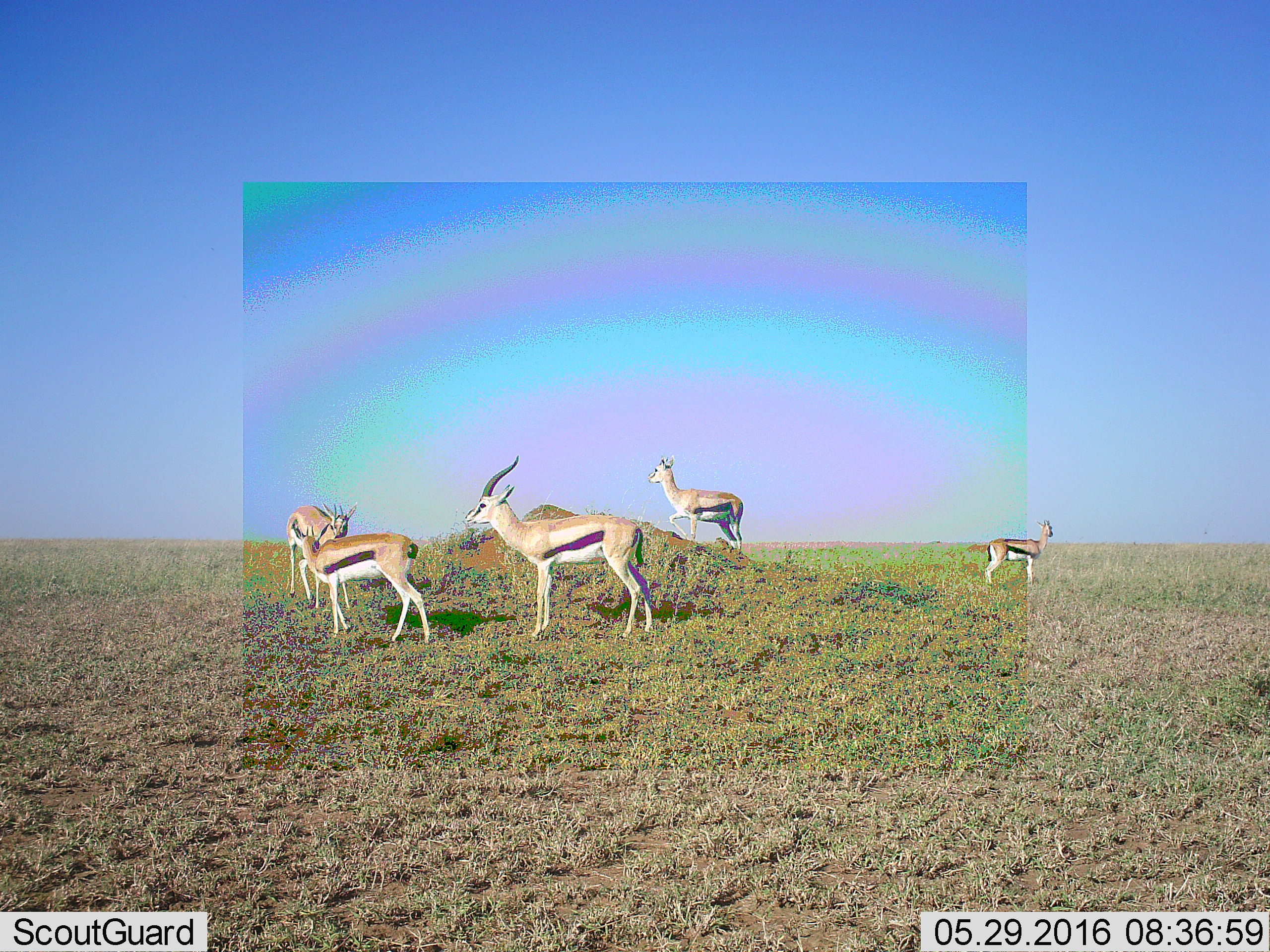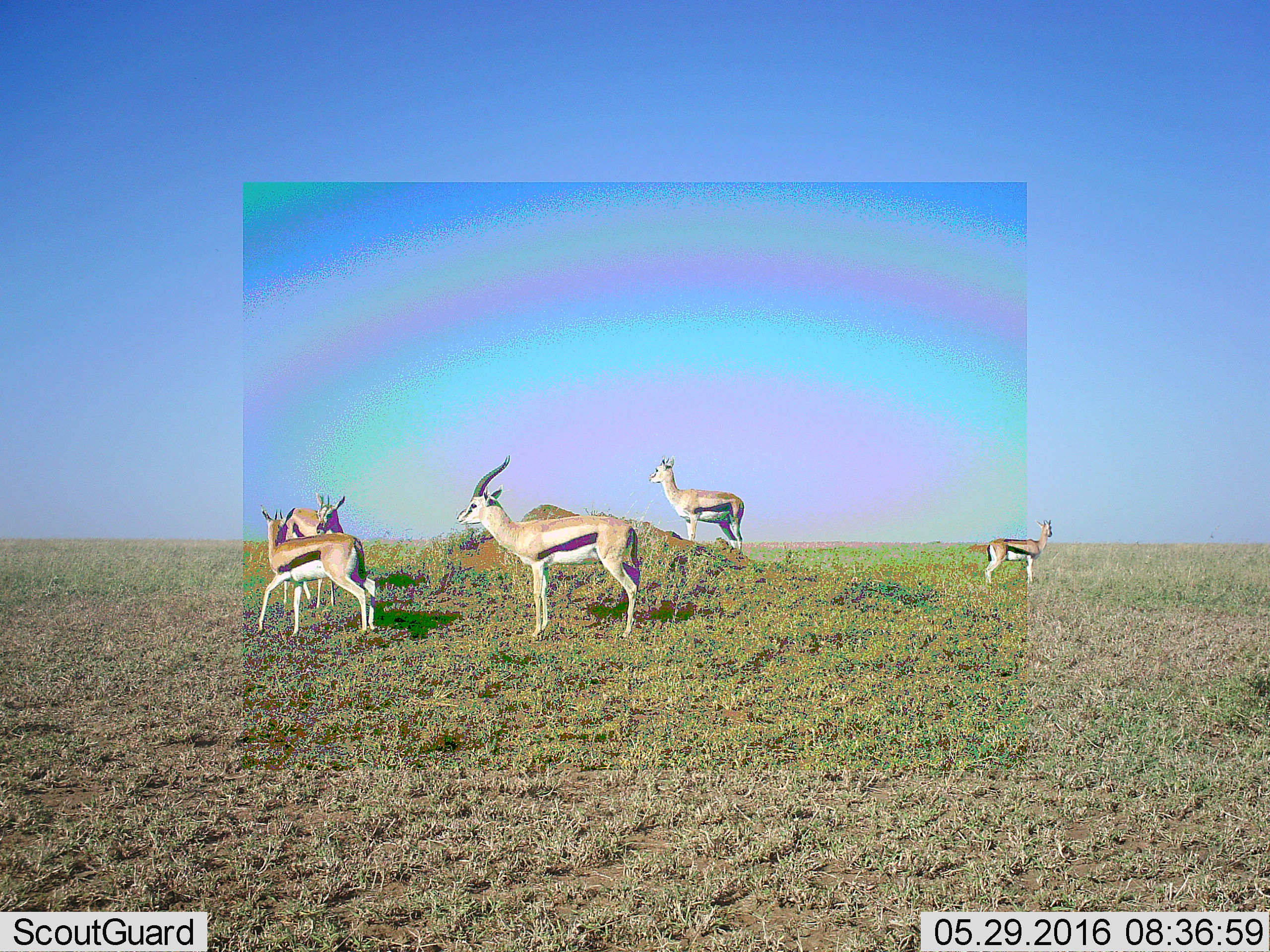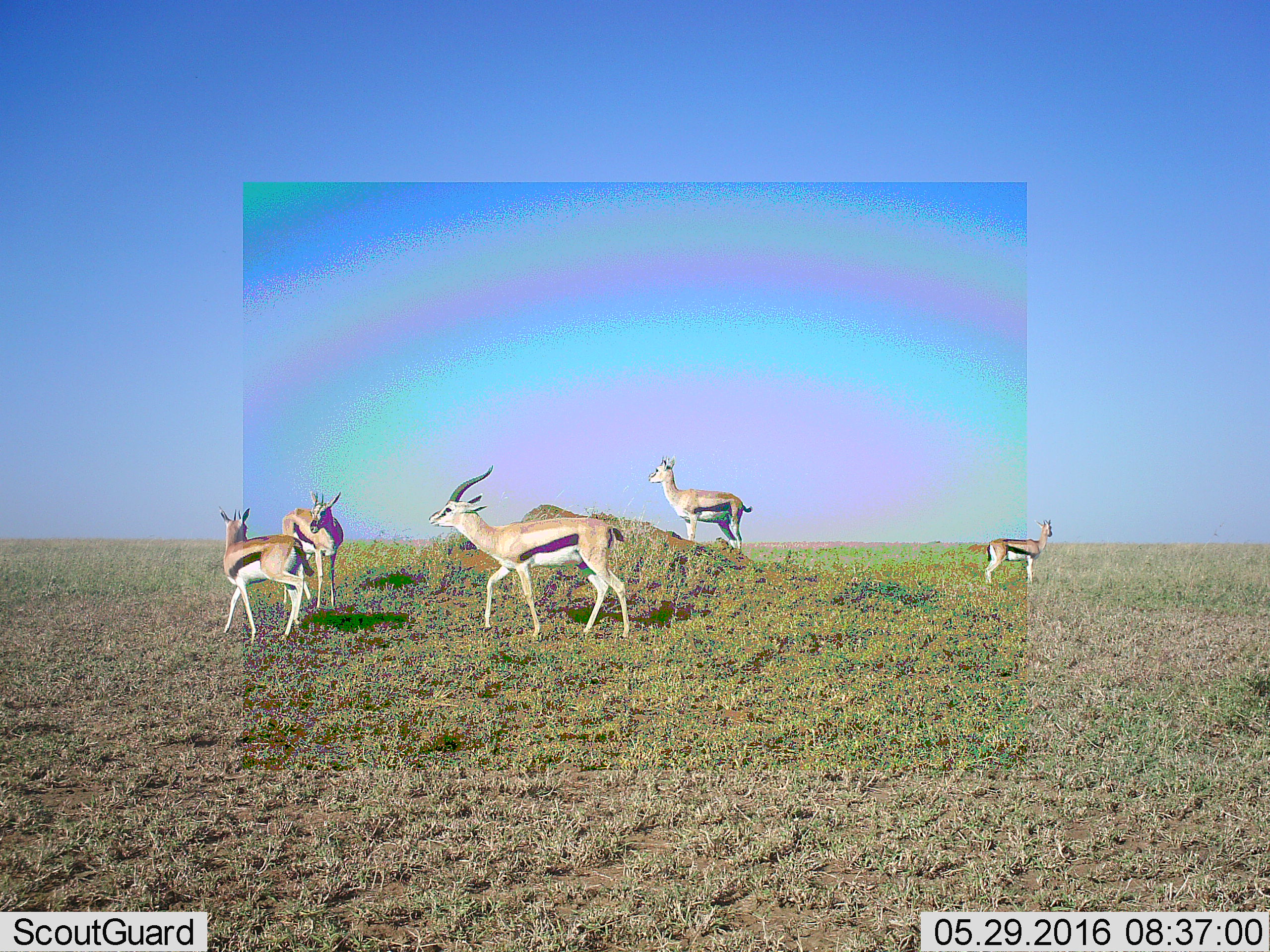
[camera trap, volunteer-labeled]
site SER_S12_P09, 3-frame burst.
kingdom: Animalia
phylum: Chordata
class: Mammalia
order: Artiodactyla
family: Bovidae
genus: Eudorcas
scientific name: Eudorcas thomsonii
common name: thomson's gazelle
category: gazellethomsons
Gazellethomsons (thomson's gazelle) (Eudorcas thomsonii), count 5. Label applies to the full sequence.